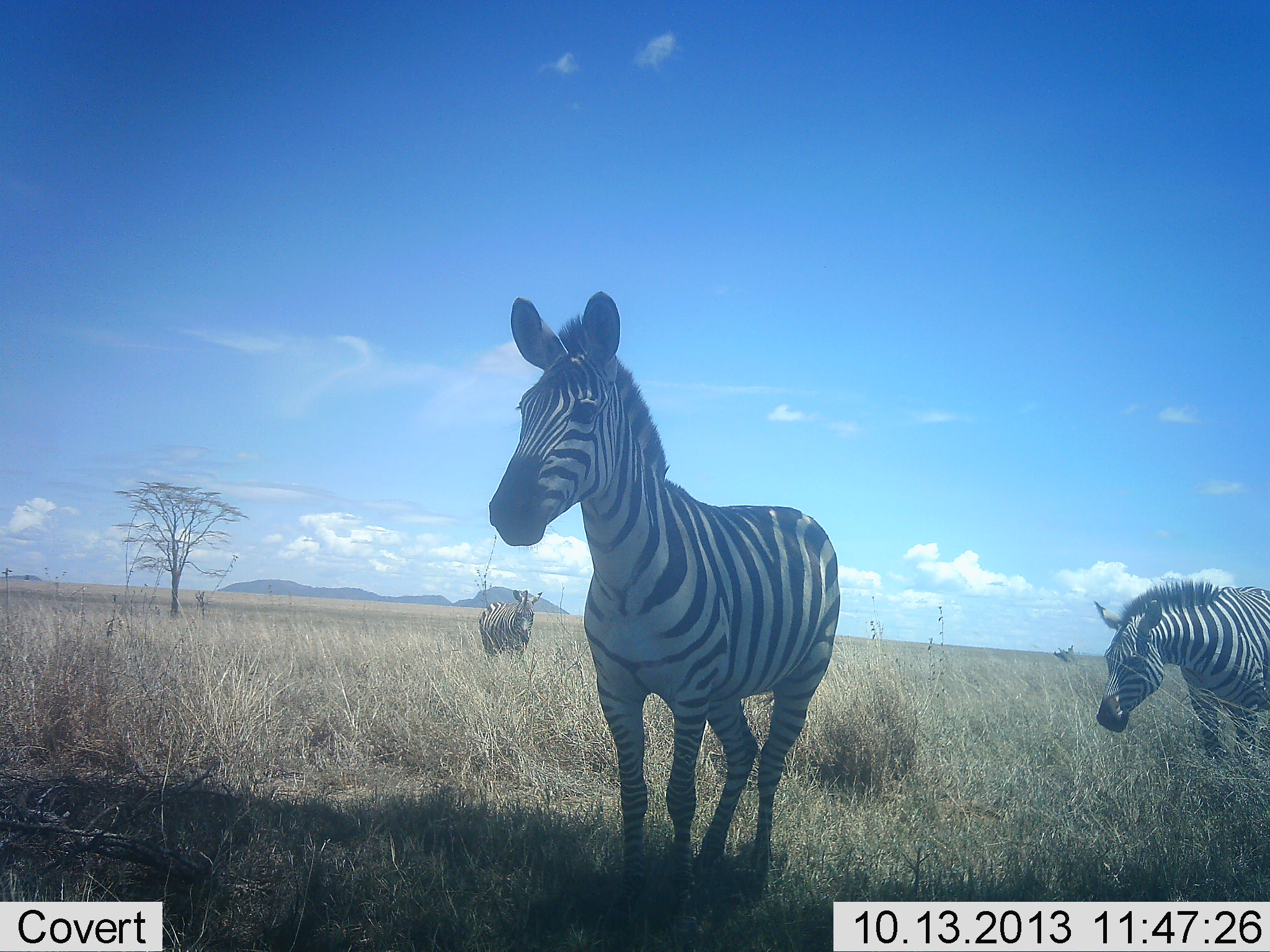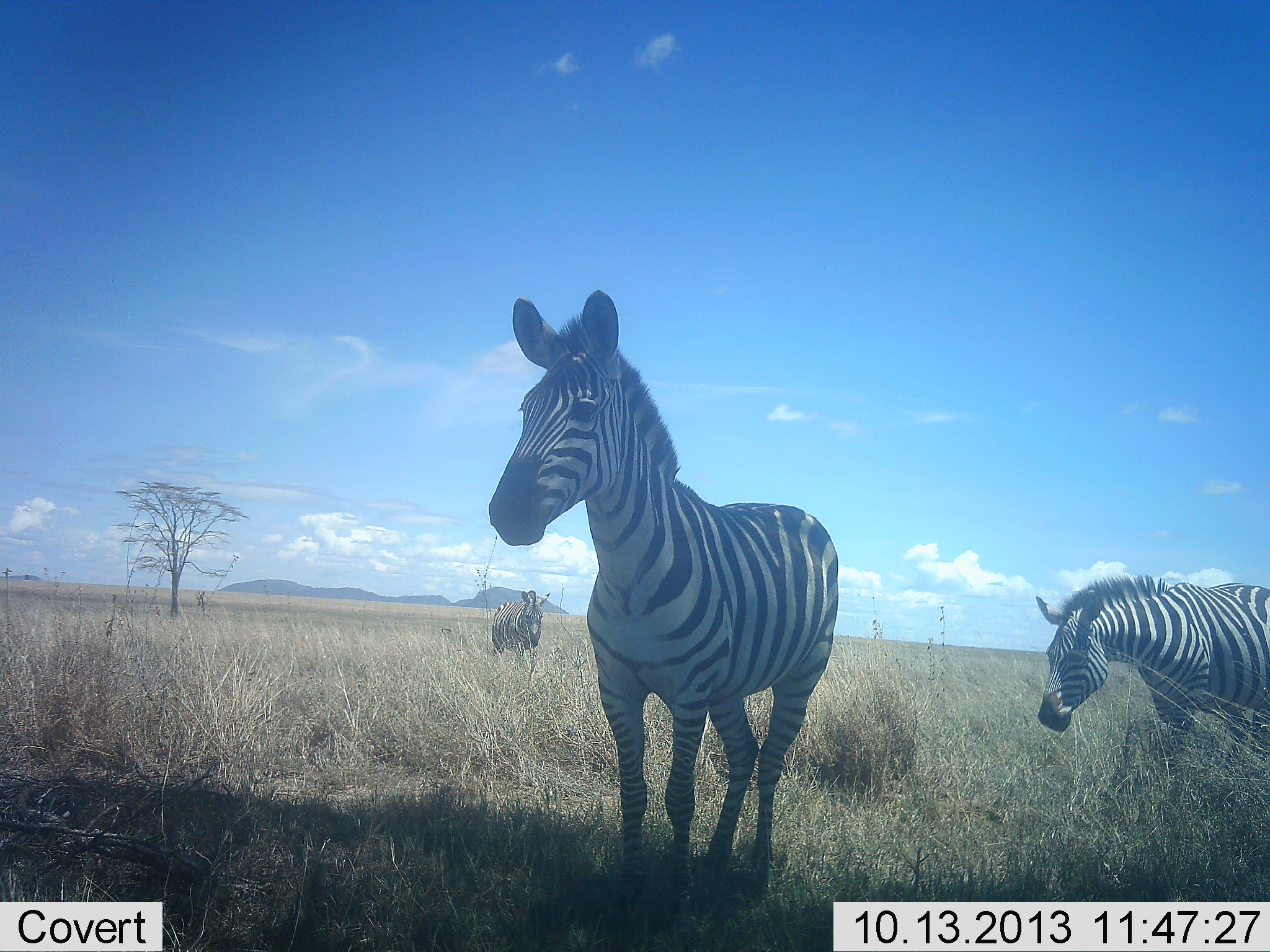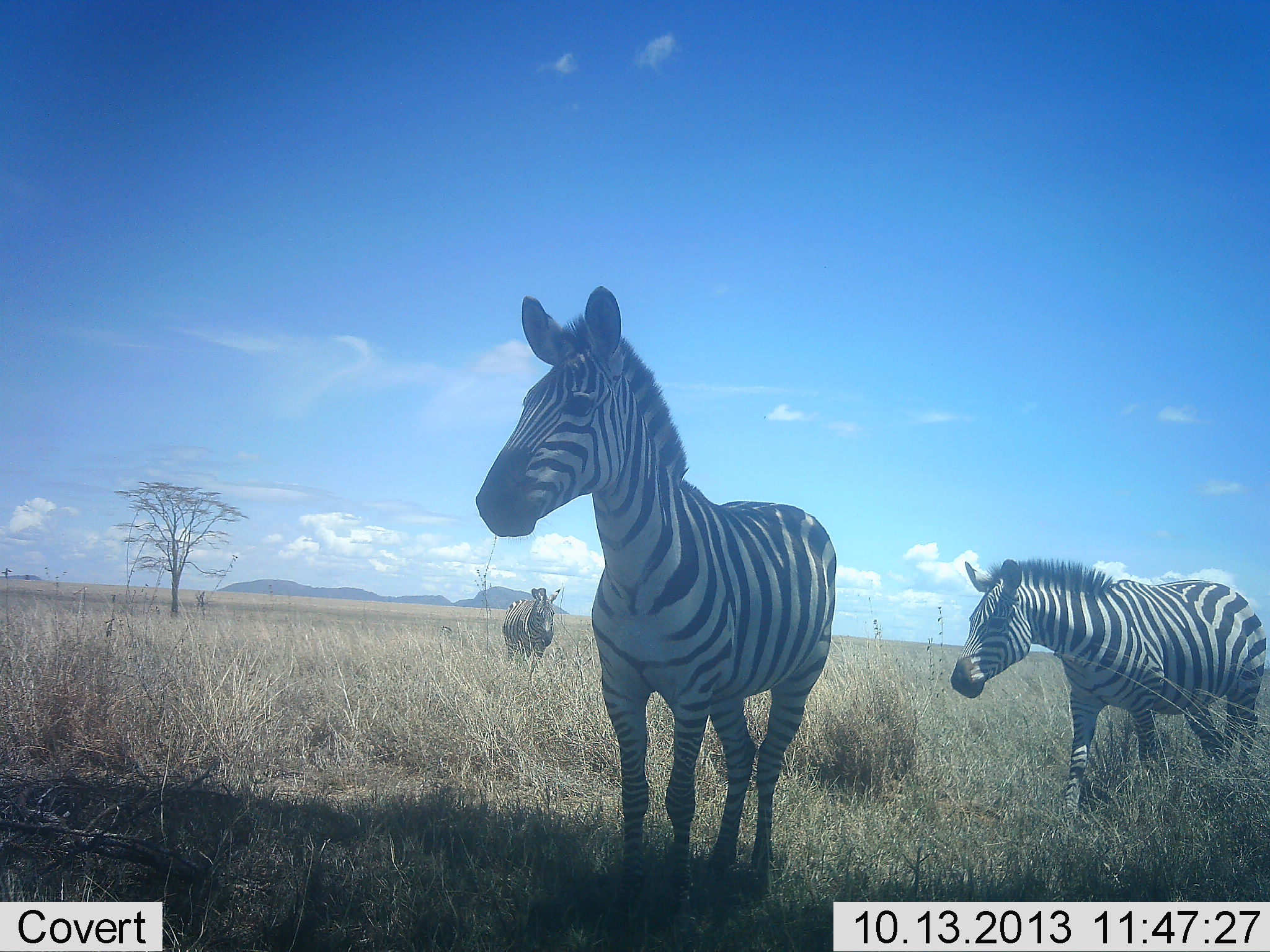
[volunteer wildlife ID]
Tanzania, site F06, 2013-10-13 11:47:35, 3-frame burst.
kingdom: Animalia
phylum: Chordata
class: Mammalia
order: Perissodactyla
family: Equidae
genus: Equus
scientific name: Equus quagga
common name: plains zebra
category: zebra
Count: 3.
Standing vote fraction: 60%.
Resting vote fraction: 20%.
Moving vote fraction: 80%.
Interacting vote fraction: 0%.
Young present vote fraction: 0%.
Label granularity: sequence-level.